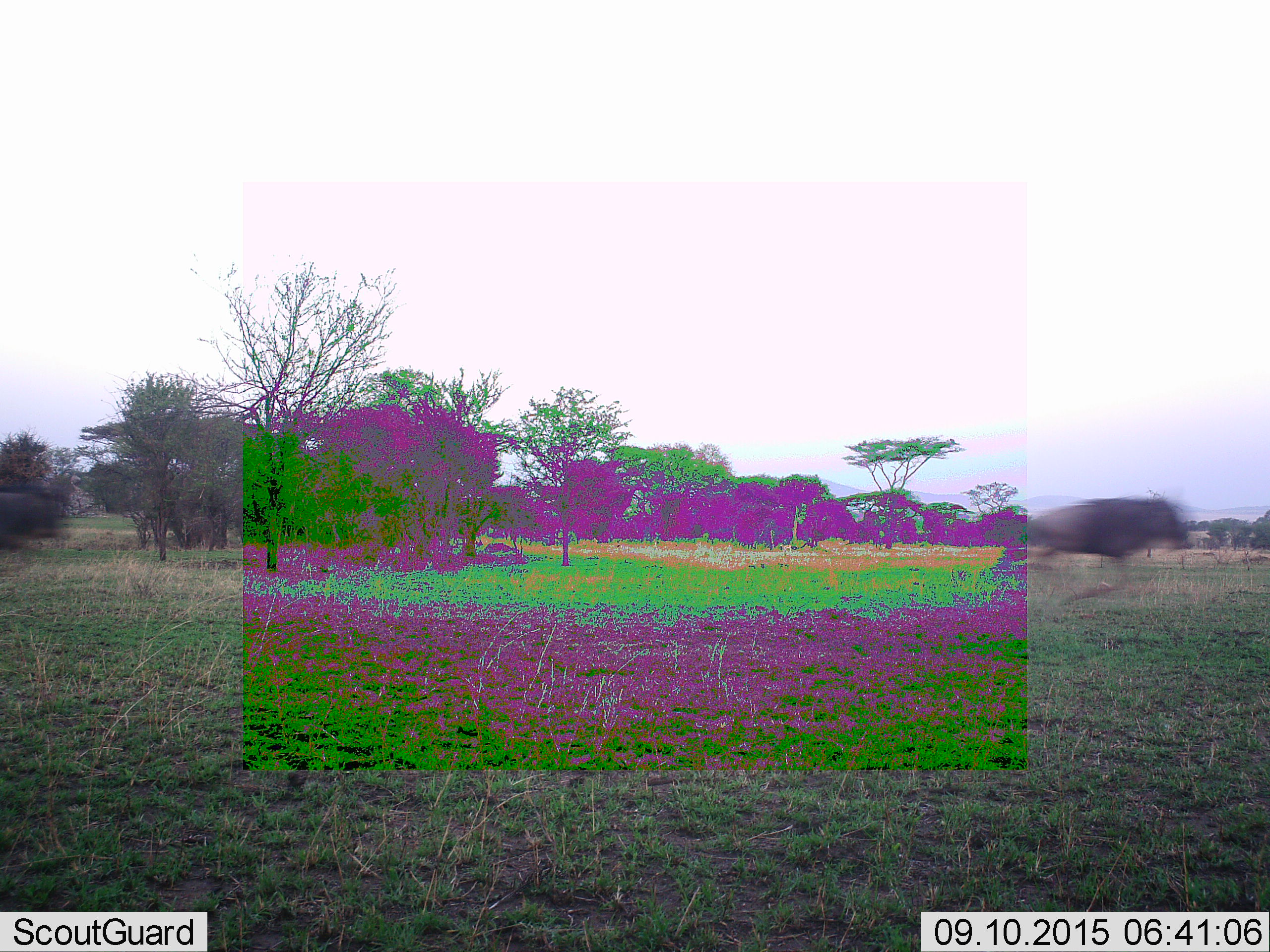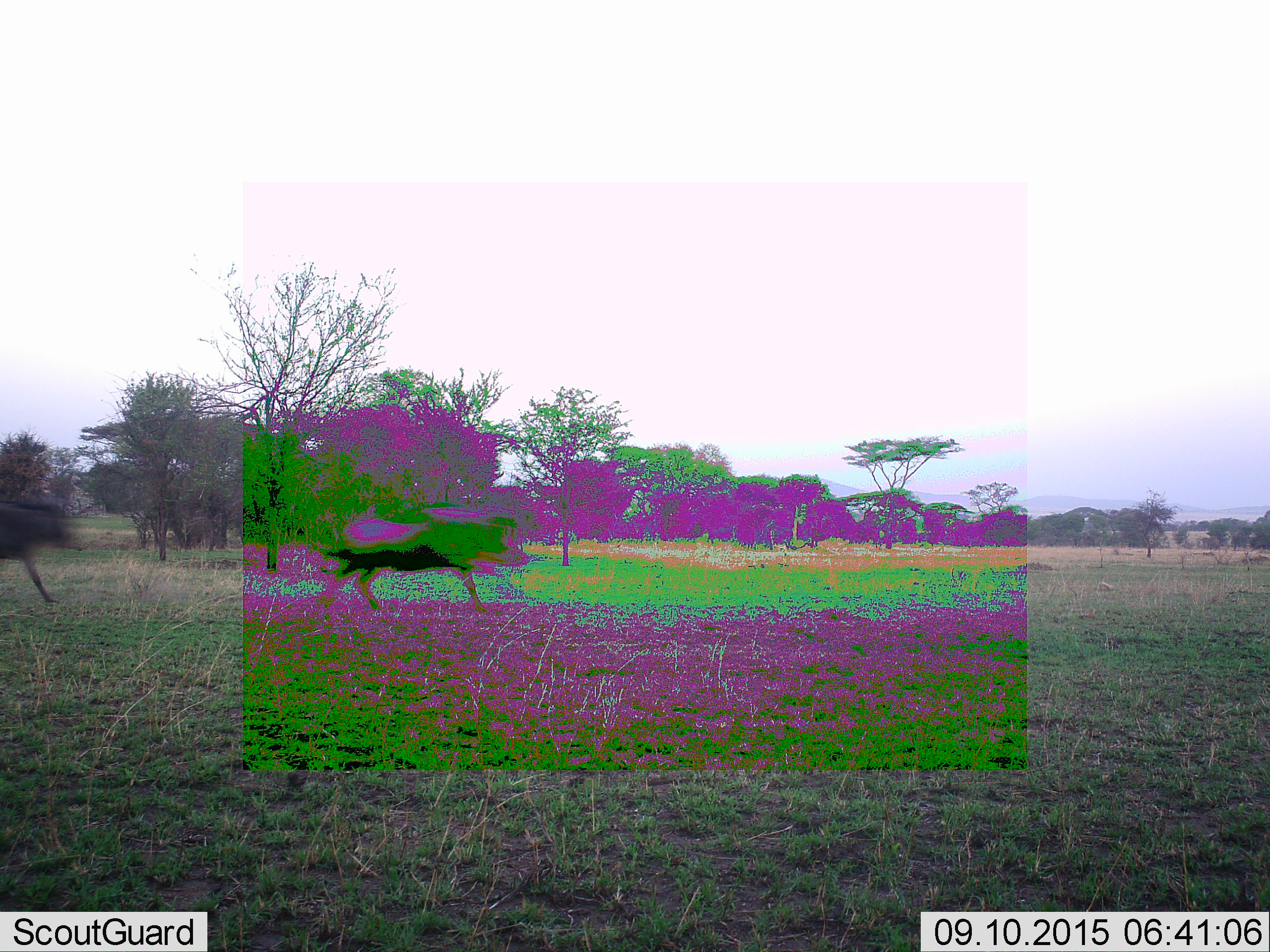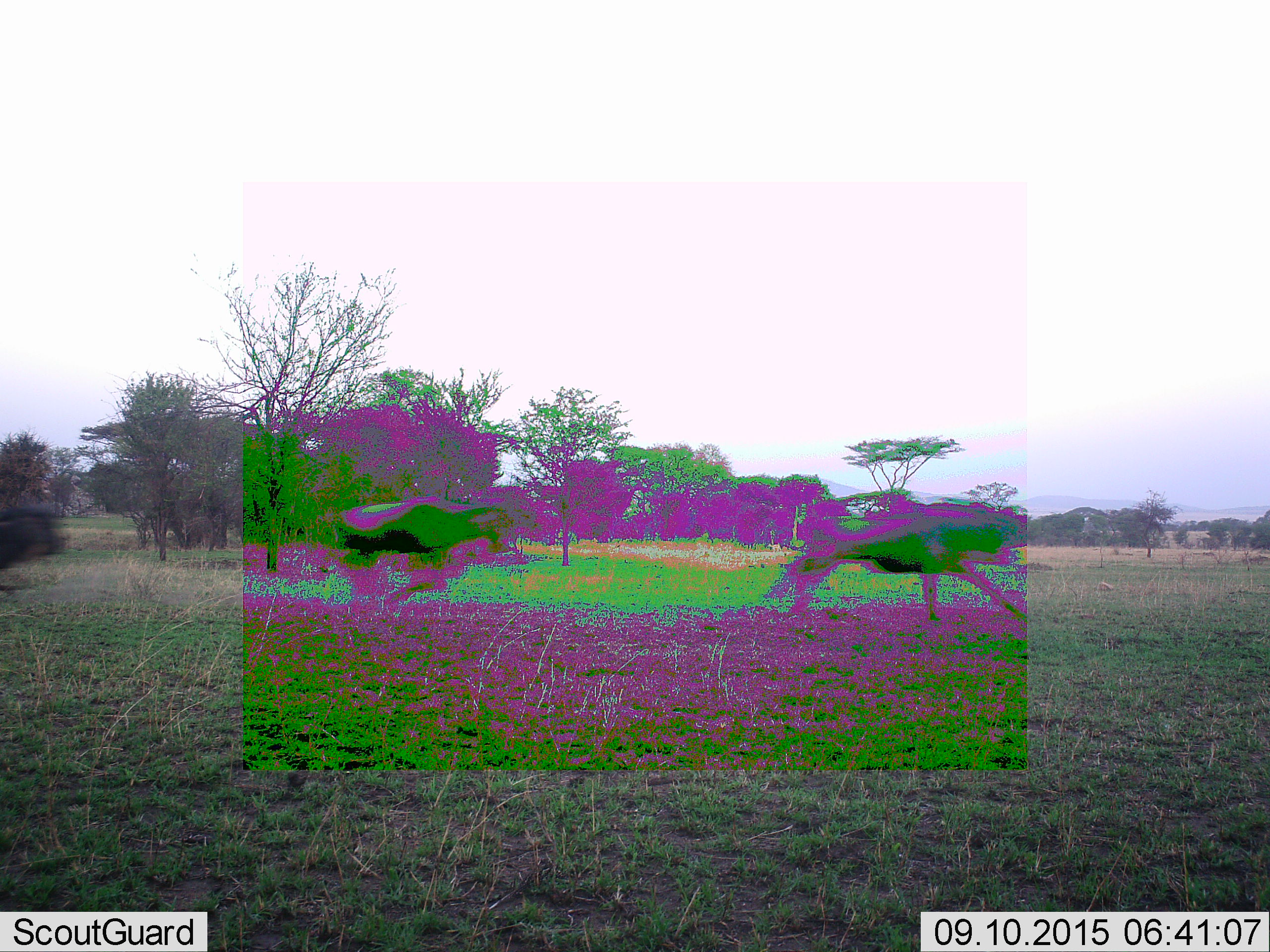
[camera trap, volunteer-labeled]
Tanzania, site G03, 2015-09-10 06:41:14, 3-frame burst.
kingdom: Animalia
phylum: Chordata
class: Mammalia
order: Artiodactyla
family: Bovidae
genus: Connochaetes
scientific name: Connochaetes taurinus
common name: blue wildebeest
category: wildebeest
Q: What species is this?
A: Wildebeest (blue wildebeest) (Connochaetes taurinus).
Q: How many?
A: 3.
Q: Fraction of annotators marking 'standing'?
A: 0%.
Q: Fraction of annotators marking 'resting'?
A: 0%.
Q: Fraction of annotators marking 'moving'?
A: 100%.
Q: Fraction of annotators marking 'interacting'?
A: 0%.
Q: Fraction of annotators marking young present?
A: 0%.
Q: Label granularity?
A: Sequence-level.